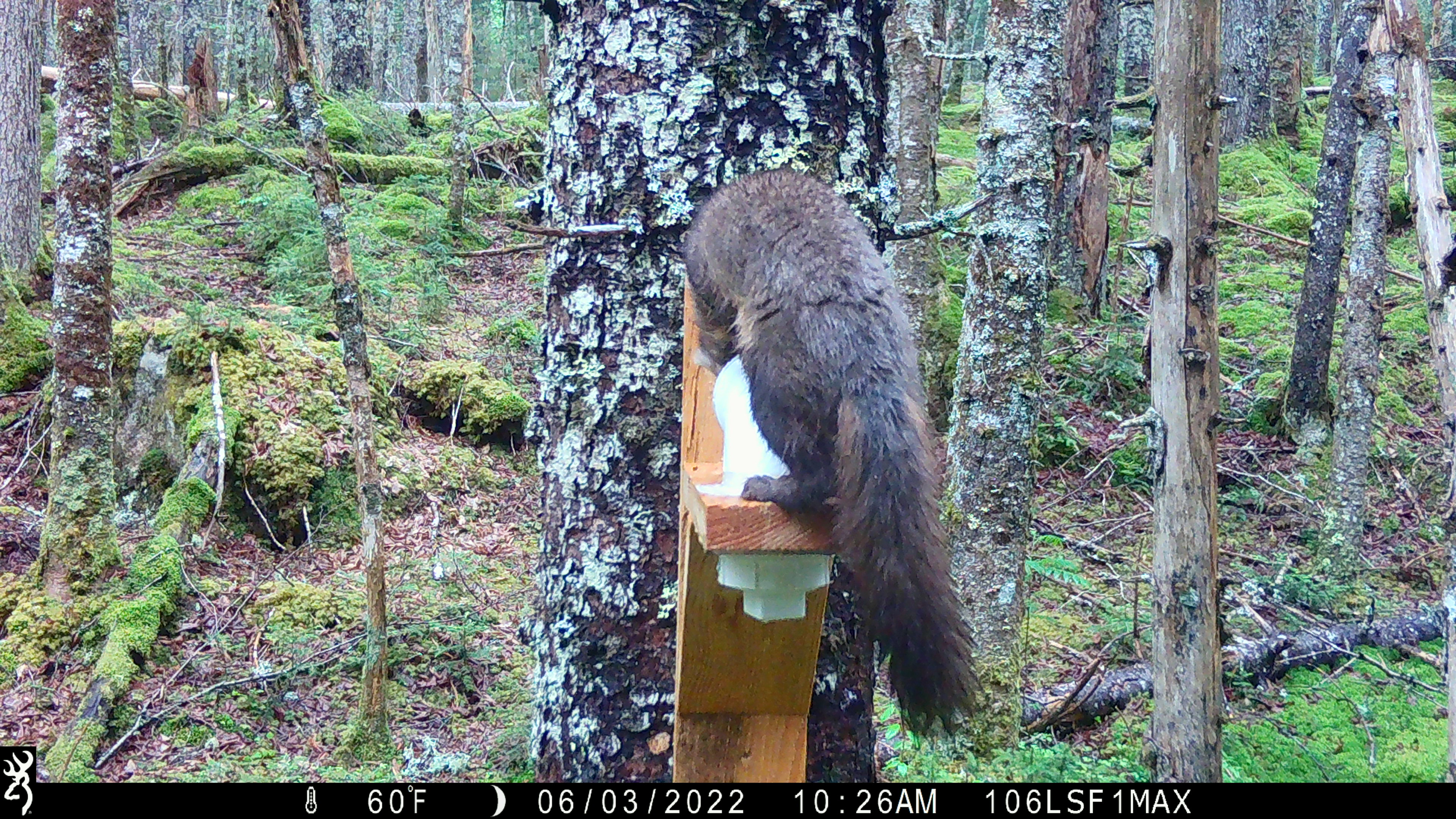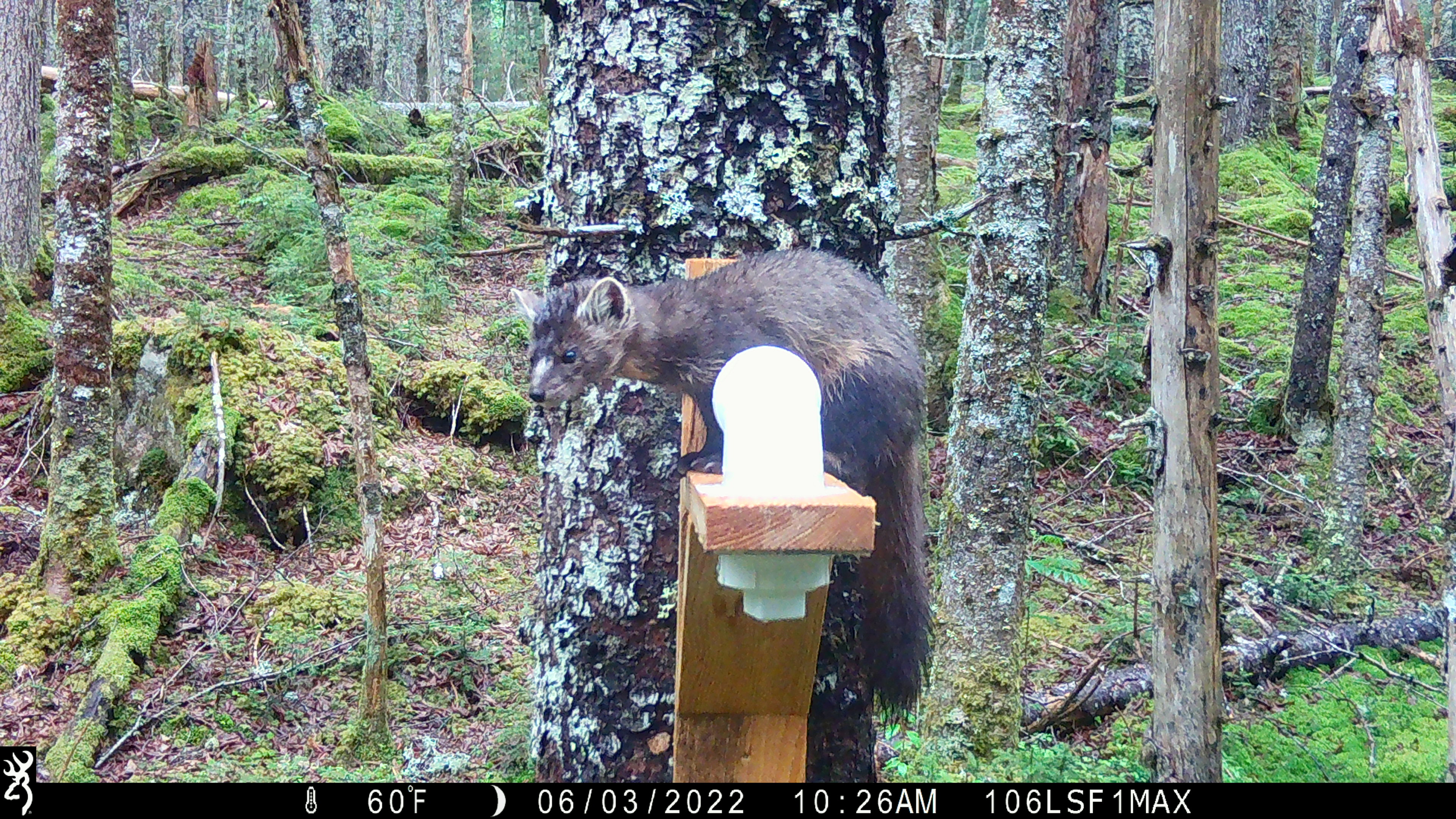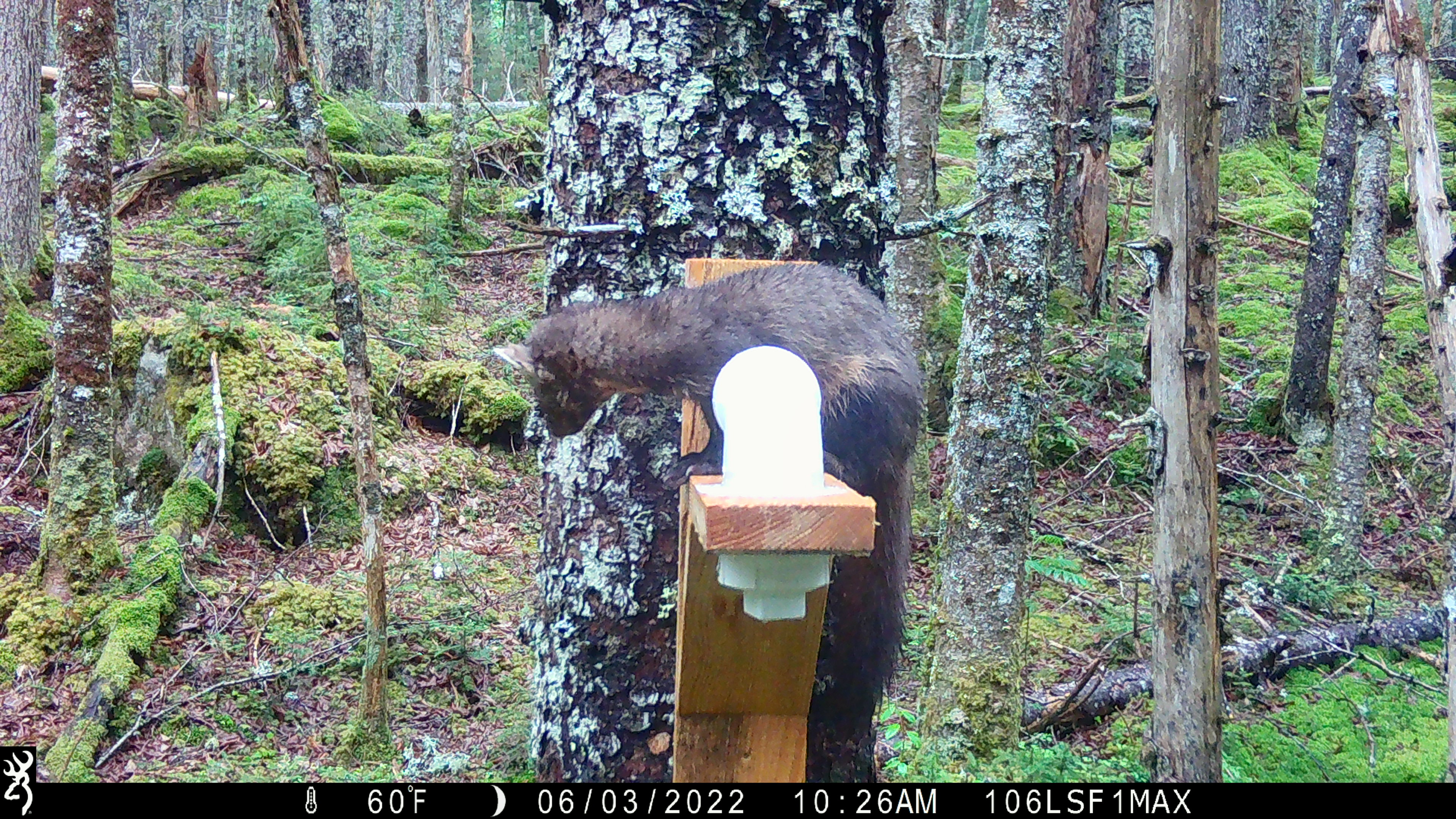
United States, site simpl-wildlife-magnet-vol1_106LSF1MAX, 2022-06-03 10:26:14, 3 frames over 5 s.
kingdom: Animalia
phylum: Chordata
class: Mammalia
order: Carnivora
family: Mustelidae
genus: Martes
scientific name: Martes americana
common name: american marten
American marten (Martes americana).